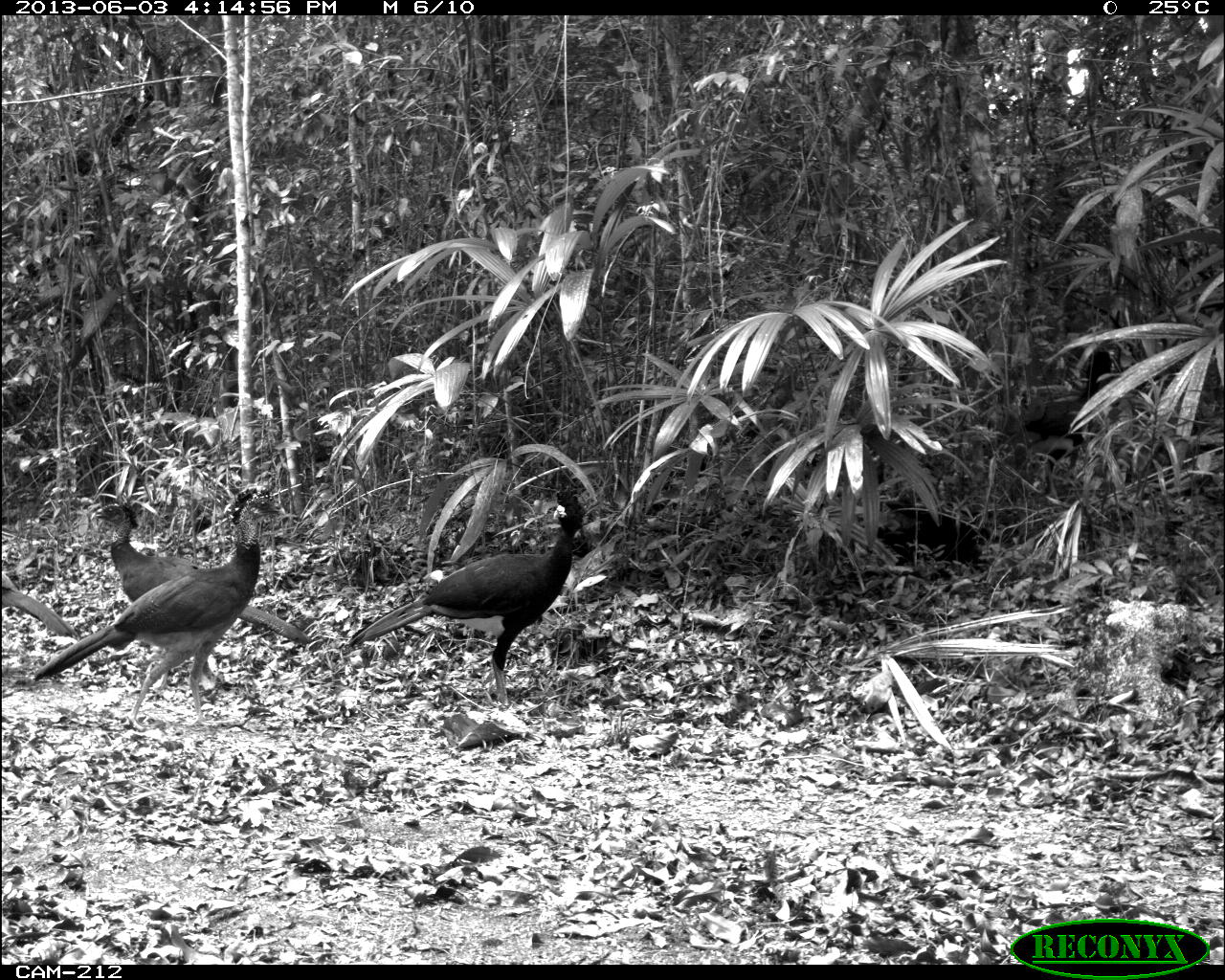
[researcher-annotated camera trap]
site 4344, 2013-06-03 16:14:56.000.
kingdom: Animalia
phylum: Chordata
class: Aves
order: Galliformes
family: Cracidae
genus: Crax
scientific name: Crax rubra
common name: great curassow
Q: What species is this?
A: Crax rubra (great curassow).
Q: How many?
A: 4.